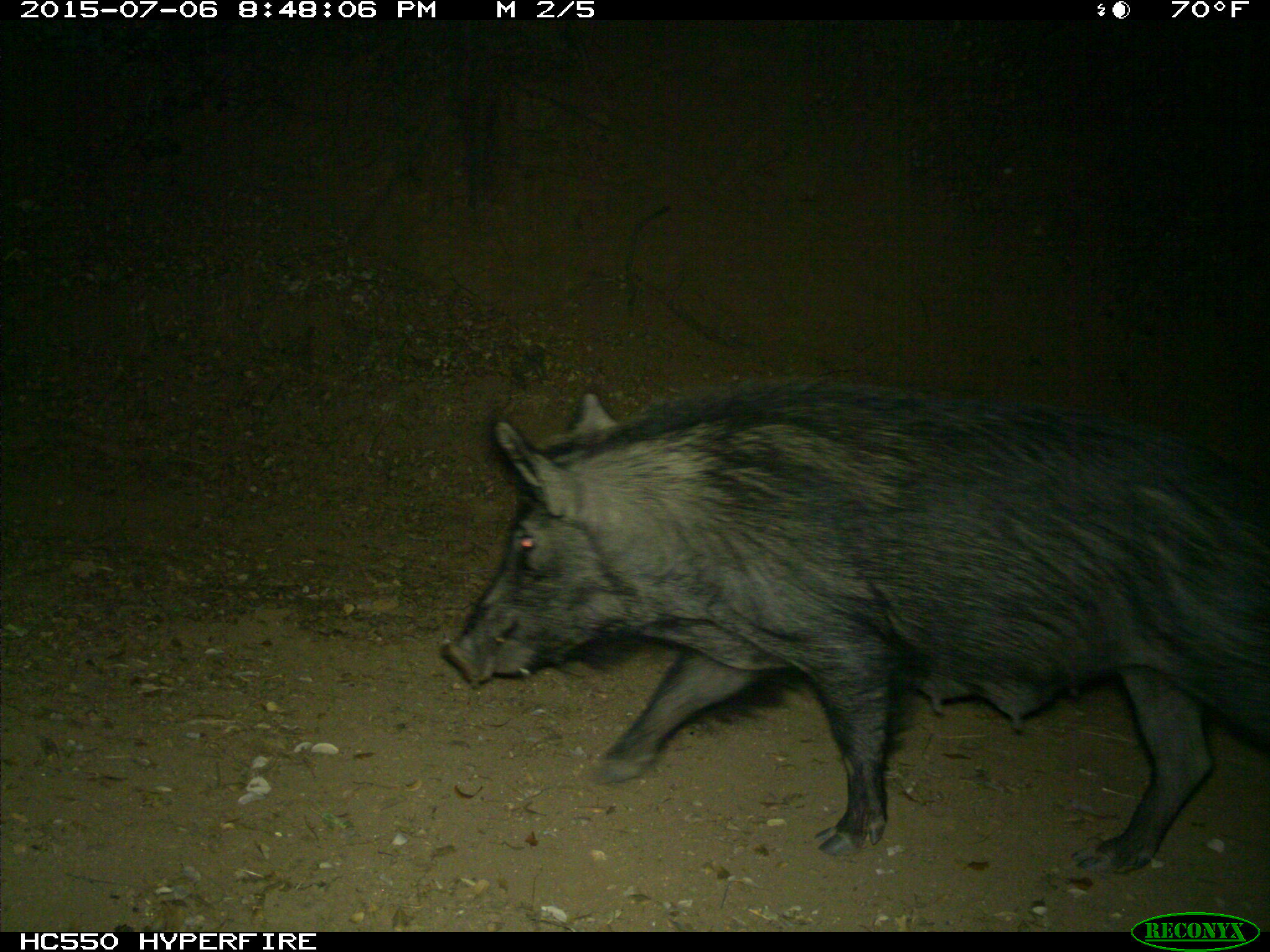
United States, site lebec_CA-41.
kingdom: Animalia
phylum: Chordata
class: Mammalia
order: Artiodactyla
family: Suidae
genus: Sus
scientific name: Sus scrofa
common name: wild boar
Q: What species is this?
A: Sus scrofa (wild boar).